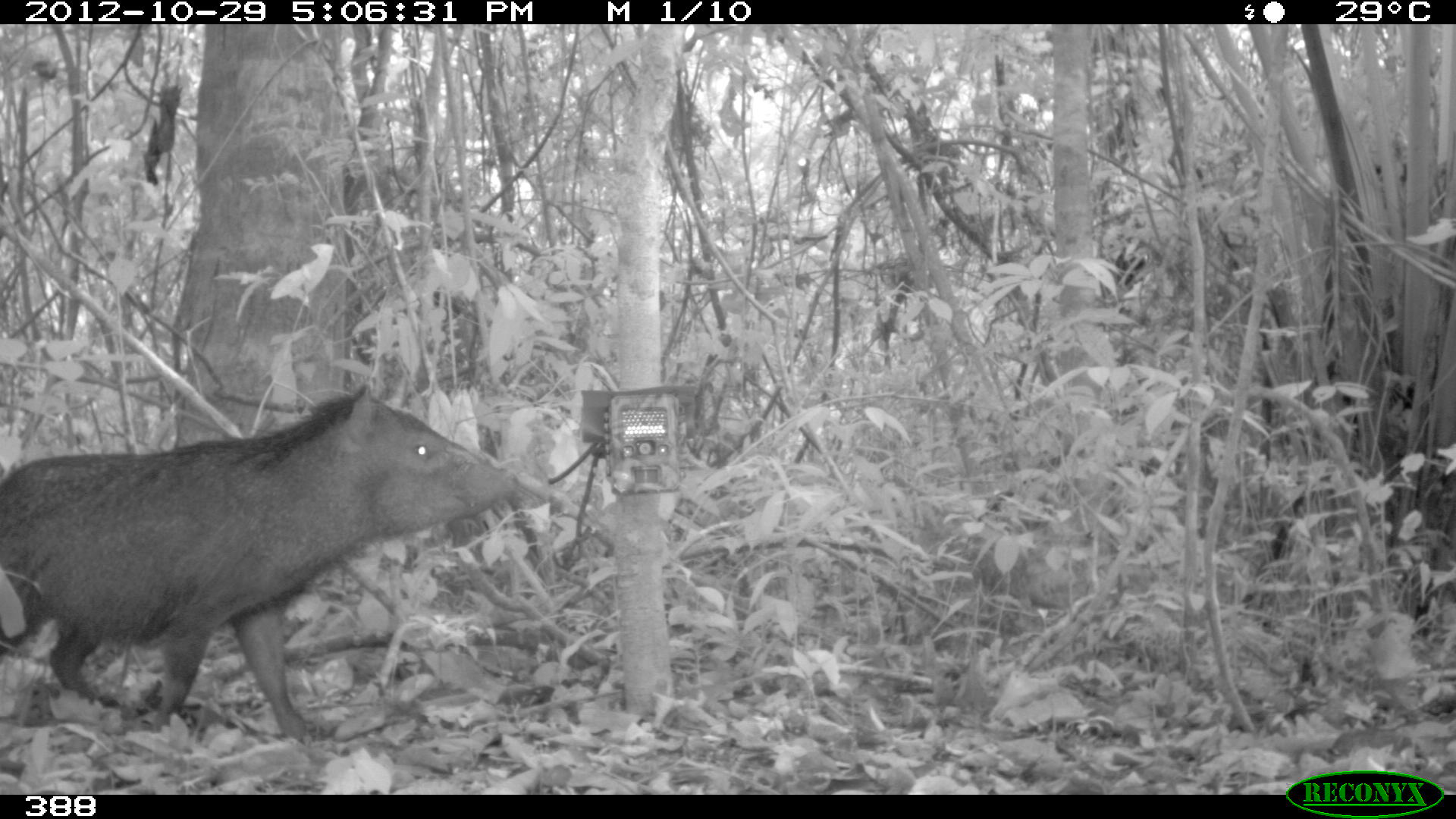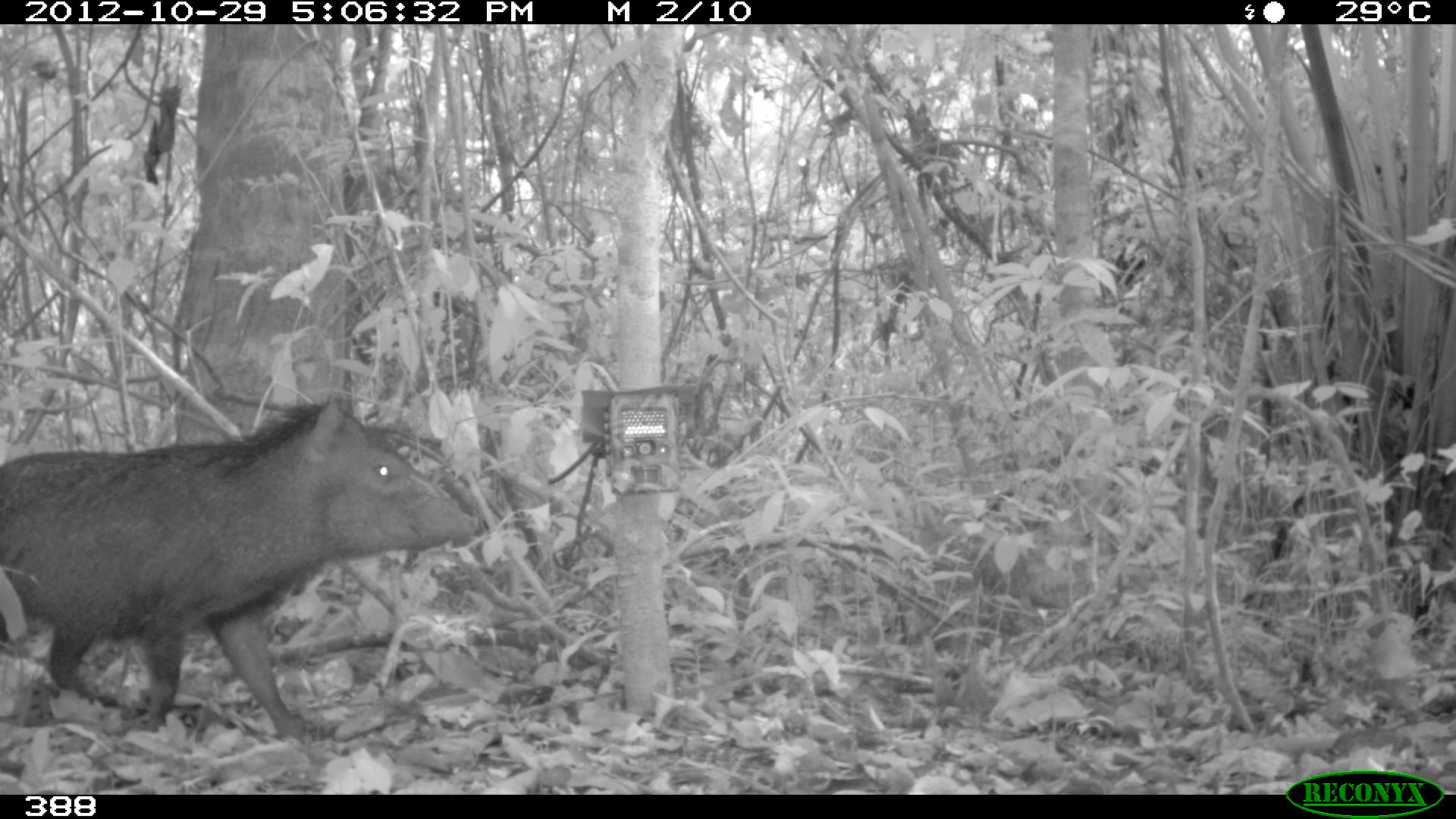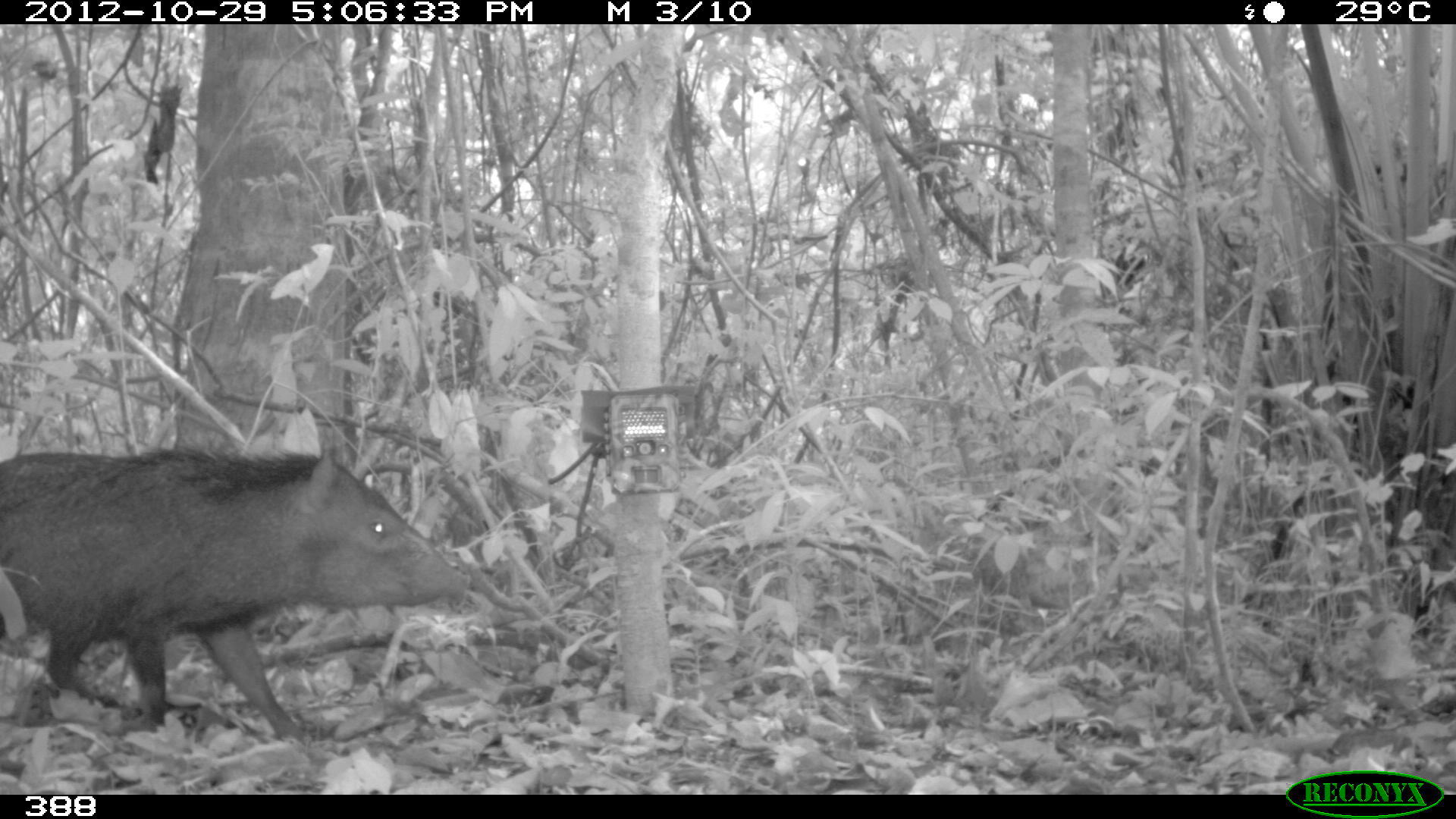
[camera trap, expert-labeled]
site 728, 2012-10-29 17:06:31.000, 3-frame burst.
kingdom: Animalia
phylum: Chordata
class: Mammalia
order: Artiodactyla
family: Tayassuidae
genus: Pecari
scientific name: Pecari tajacu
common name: collared peccary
Pecari tajacu (collared peccary).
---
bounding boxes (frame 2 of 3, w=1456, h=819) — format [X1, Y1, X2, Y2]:
pecari tajacu: [0, 388, 479, 742]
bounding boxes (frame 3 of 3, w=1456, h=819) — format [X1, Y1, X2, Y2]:
pecari tajacu: [0, 443, 472, 742]